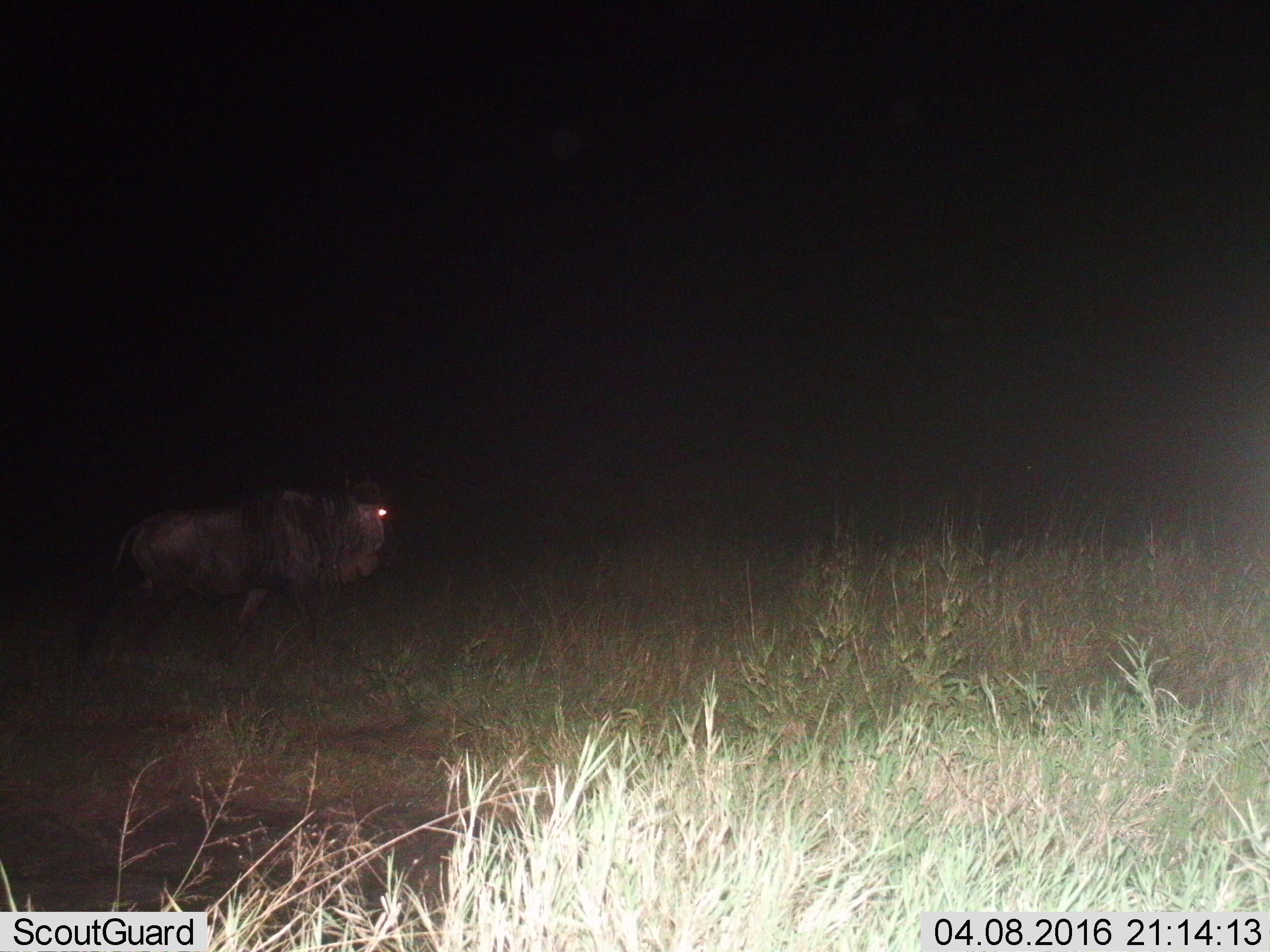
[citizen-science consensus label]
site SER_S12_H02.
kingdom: Animalia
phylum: Chordata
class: Mammalia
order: Artiodactyla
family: Bovidae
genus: Connochaetes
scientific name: Connochaetes taurinus taurinus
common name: blue wildebeest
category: wildebeestblue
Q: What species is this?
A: Wildebeestblue (blue wildebeest) (Connochaetes taurinus taurinus).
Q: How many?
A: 1.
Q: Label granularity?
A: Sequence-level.